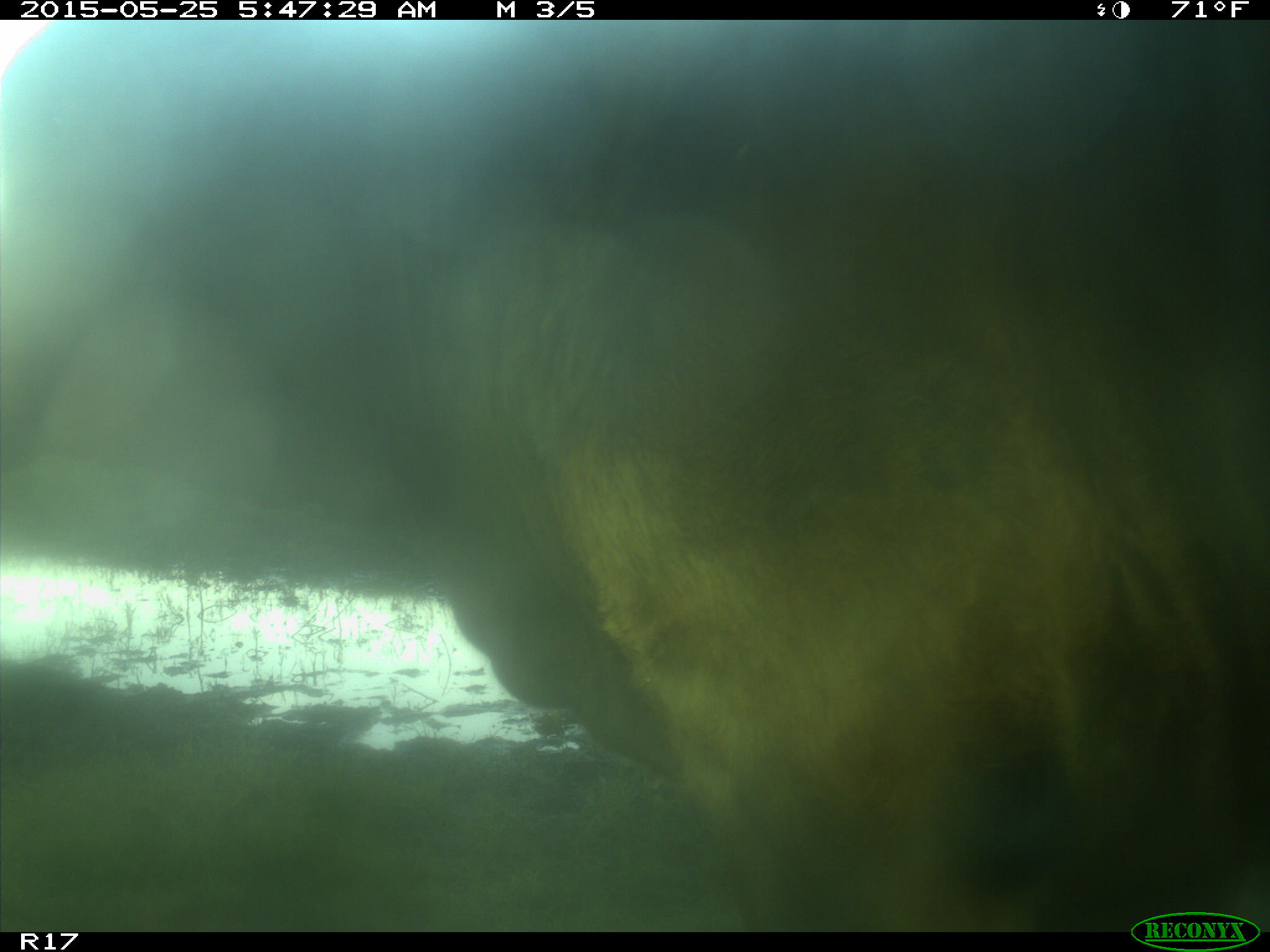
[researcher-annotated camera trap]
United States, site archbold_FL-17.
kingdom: Animalia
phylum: Chordata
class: Mammalia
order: Artiodactyla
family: Bovidae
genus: Bos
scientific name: Bos taurus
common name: domestic cow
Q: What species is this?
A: Bos taurus (domestic cow).